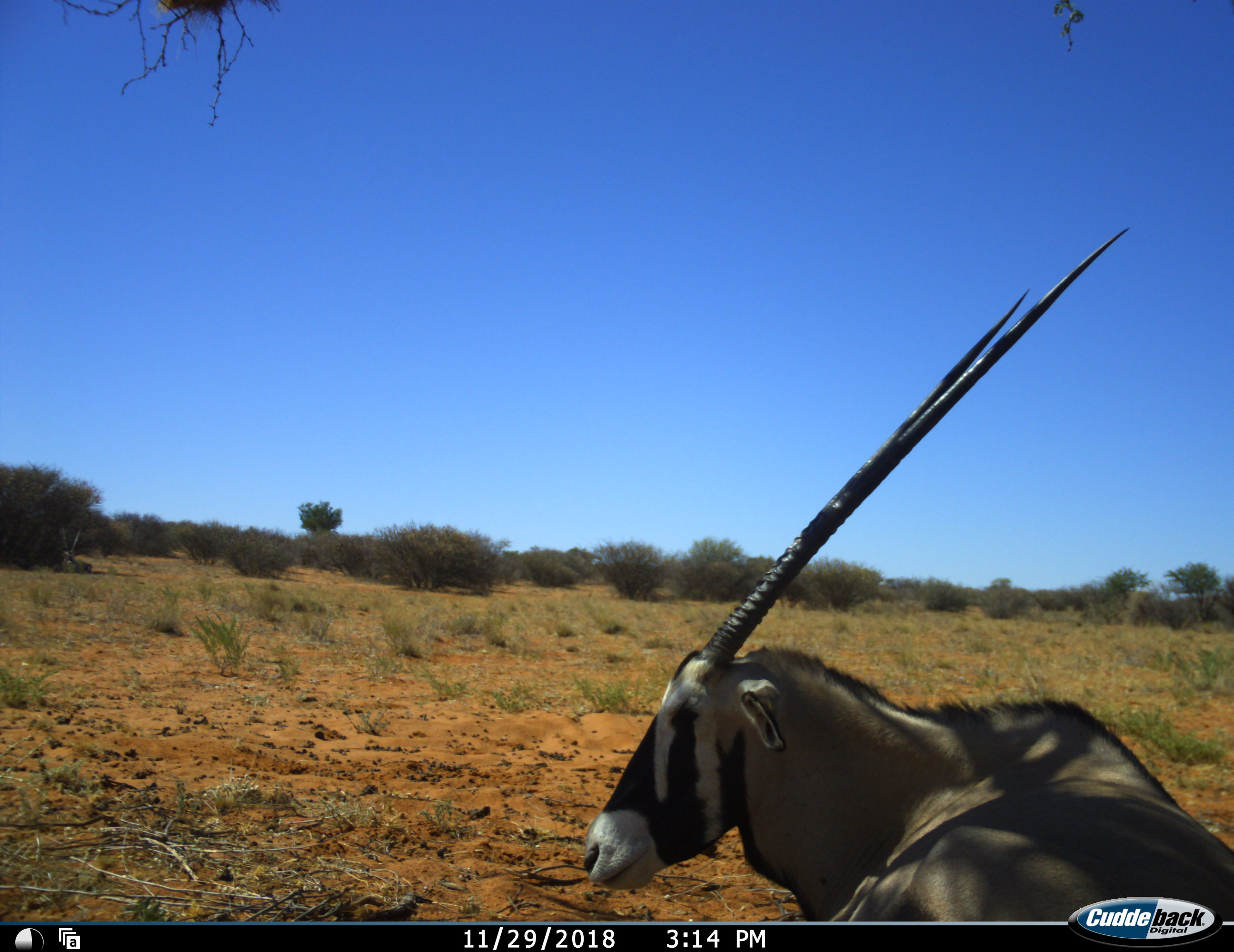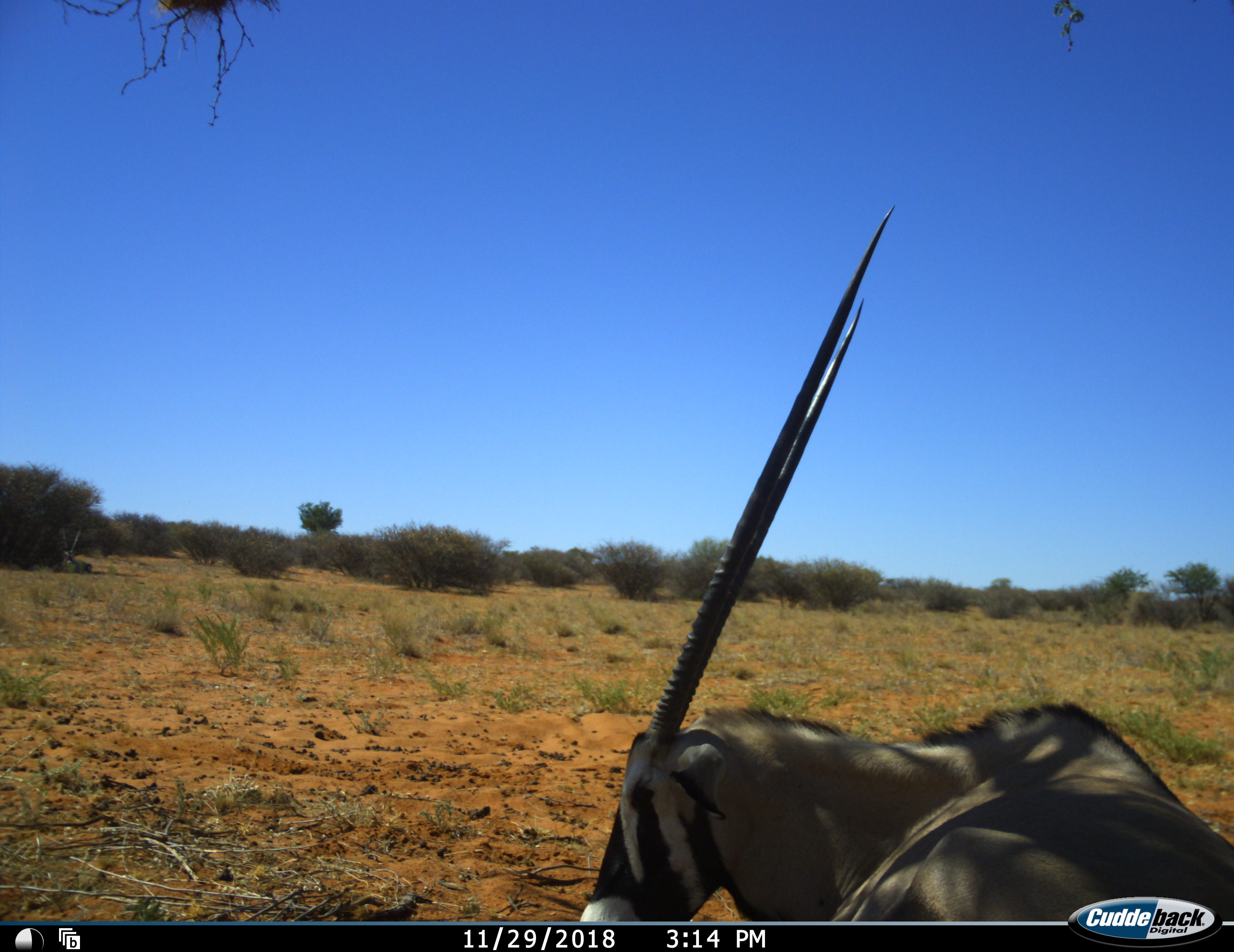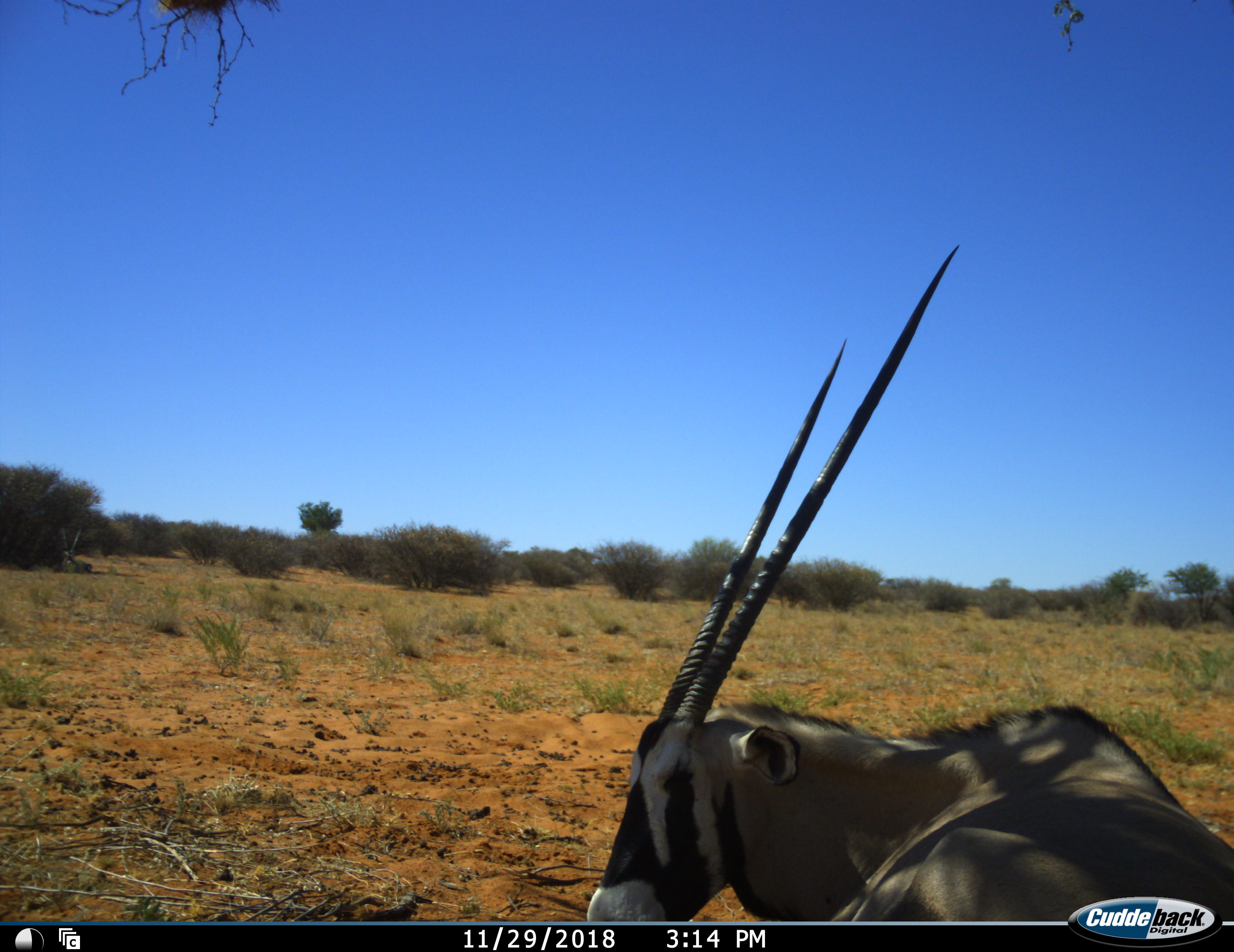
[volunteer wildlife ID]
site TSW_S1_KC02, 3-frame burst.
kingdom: Animalia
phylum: Chordata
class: Mammalia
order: Artiodactyla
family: Bovidae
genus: Oryx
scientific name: Oryx gazella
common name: gemsbok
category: oryx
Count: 1.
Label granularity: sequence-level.